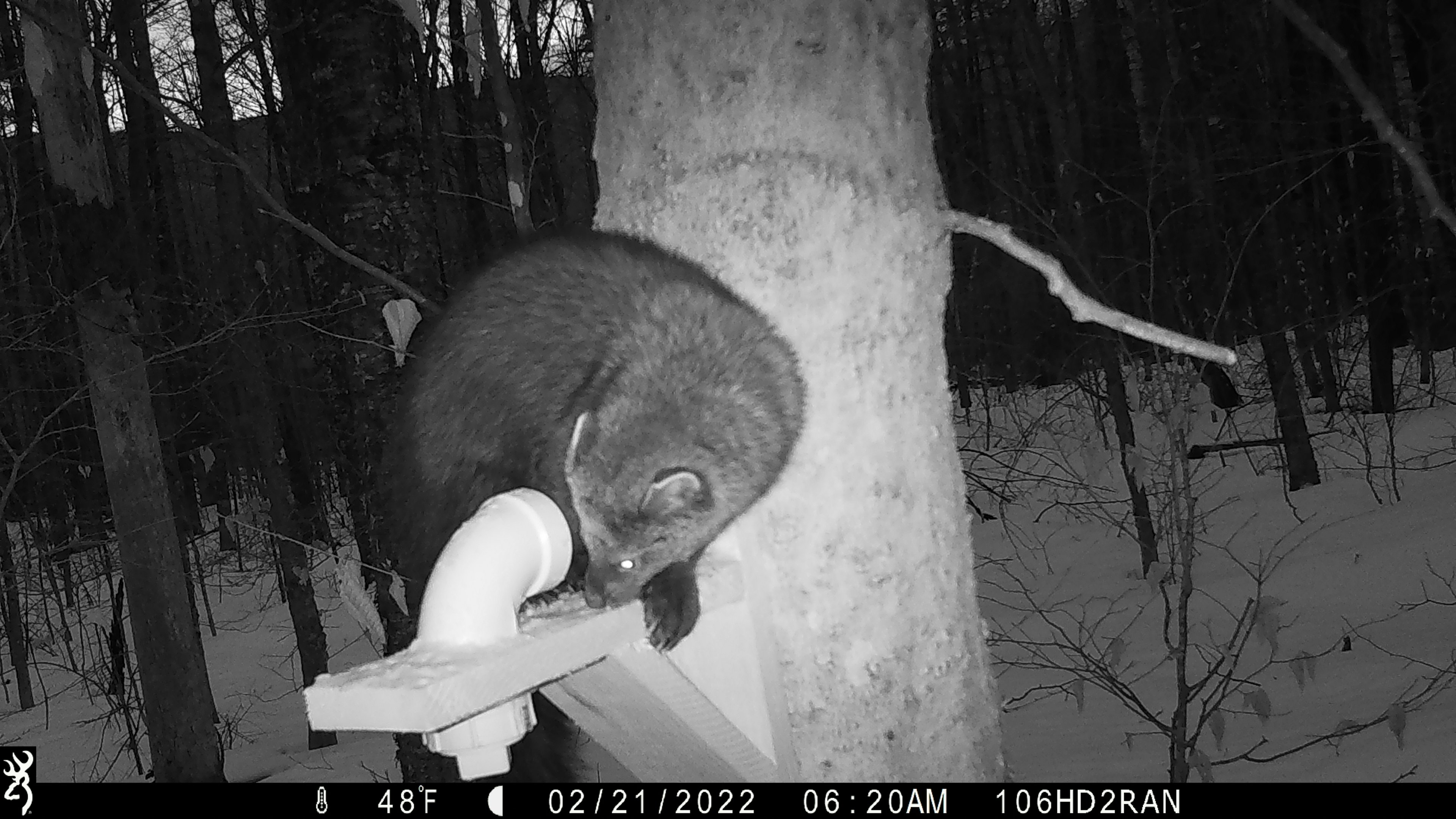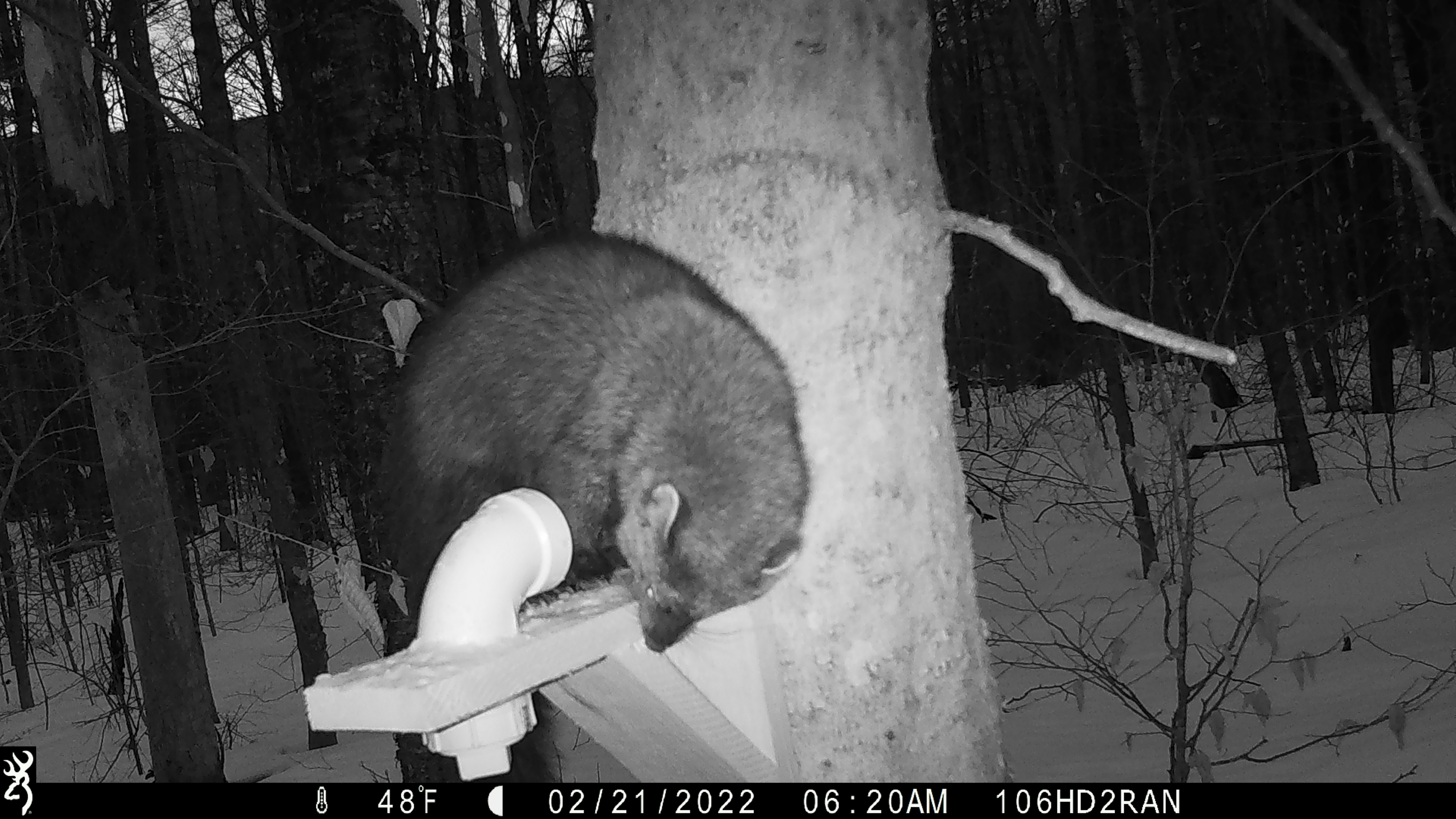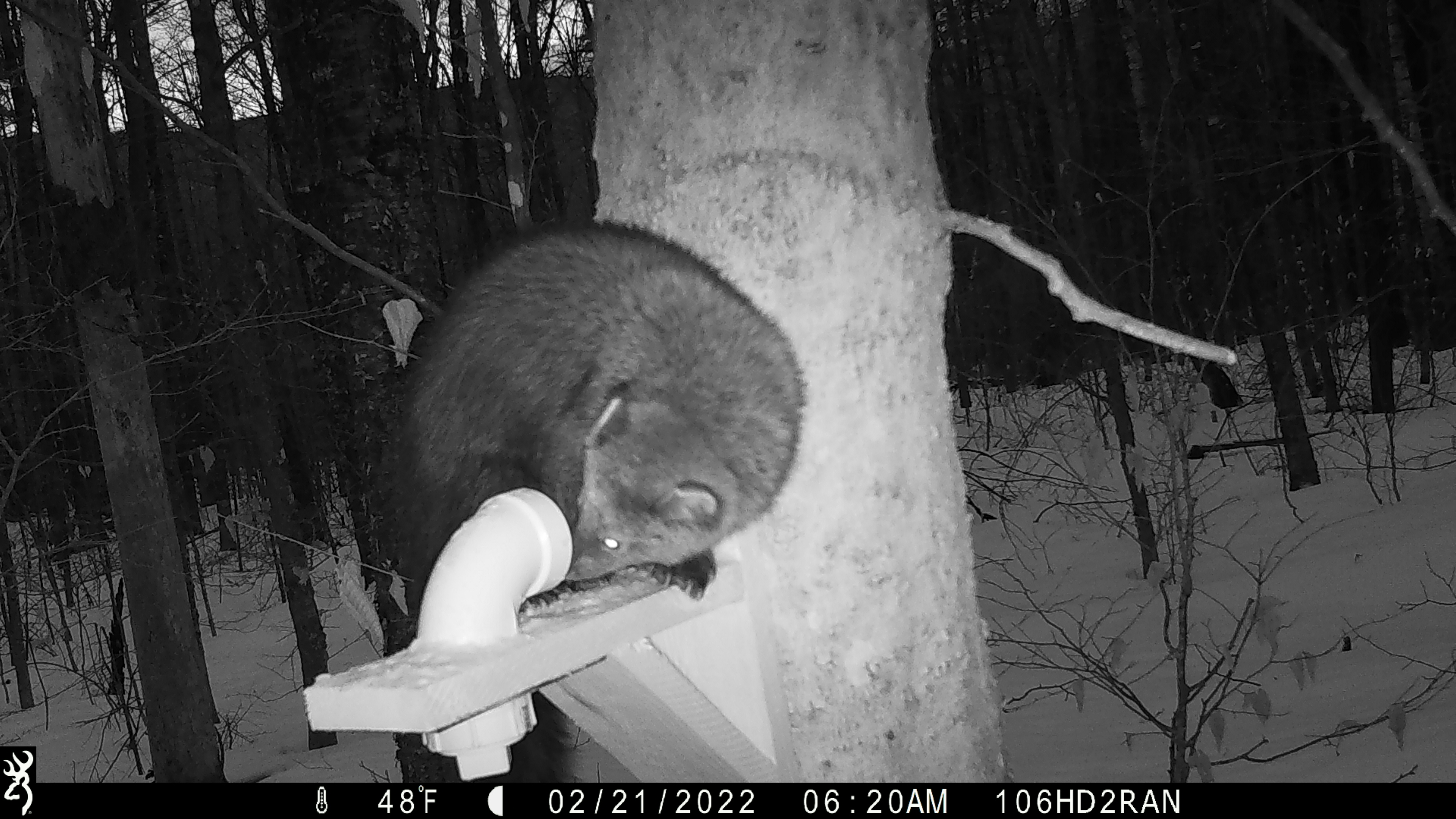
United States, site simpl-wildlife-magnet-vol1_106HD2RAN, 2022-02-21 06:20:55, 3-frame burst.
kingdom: Animalia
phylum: Chordata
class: Mammalia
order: Carnivora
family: Mustelidae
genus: Pekania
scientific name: Pekania pennanti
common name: fisher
Fisher (Pekania pennanti).